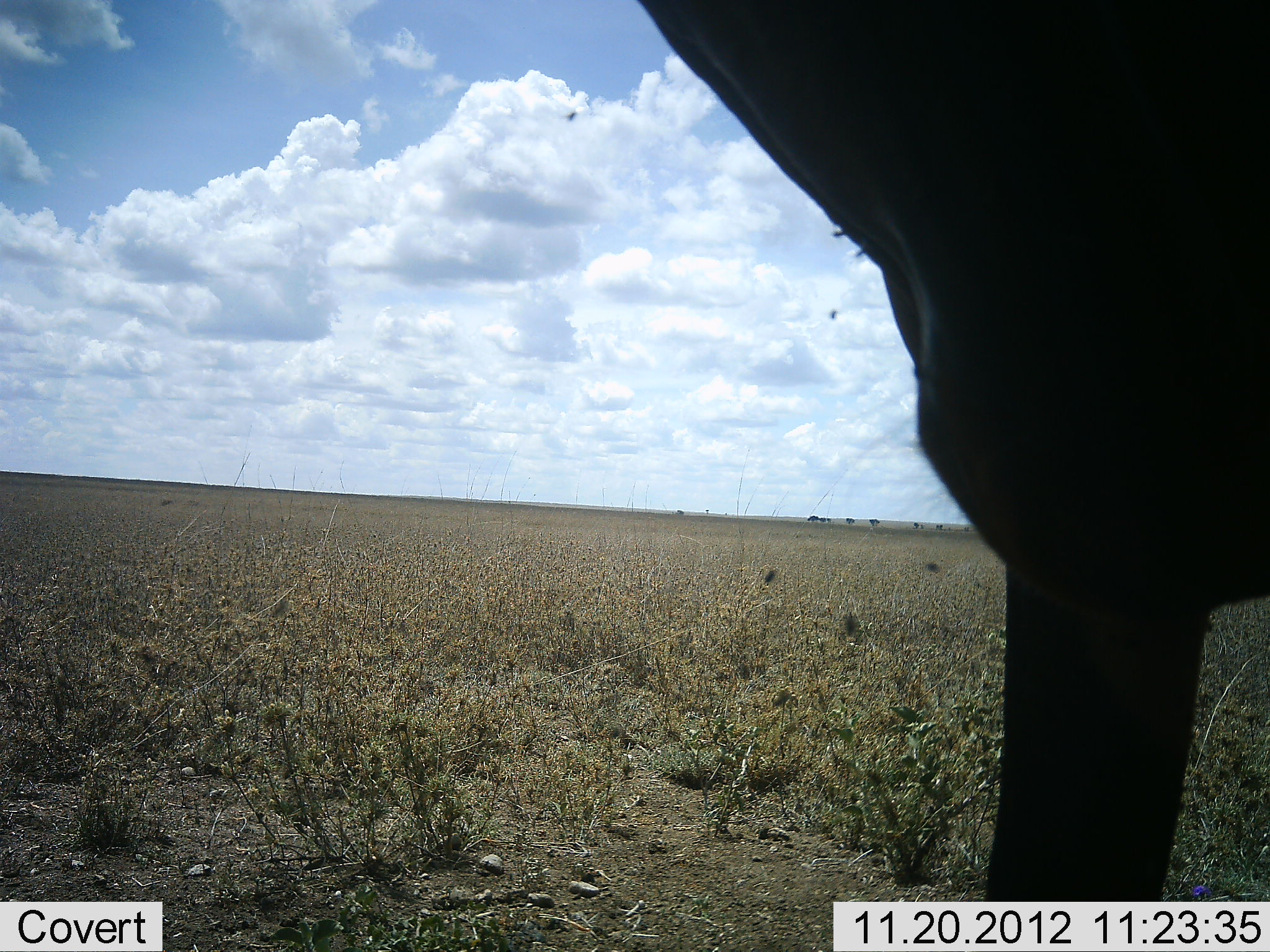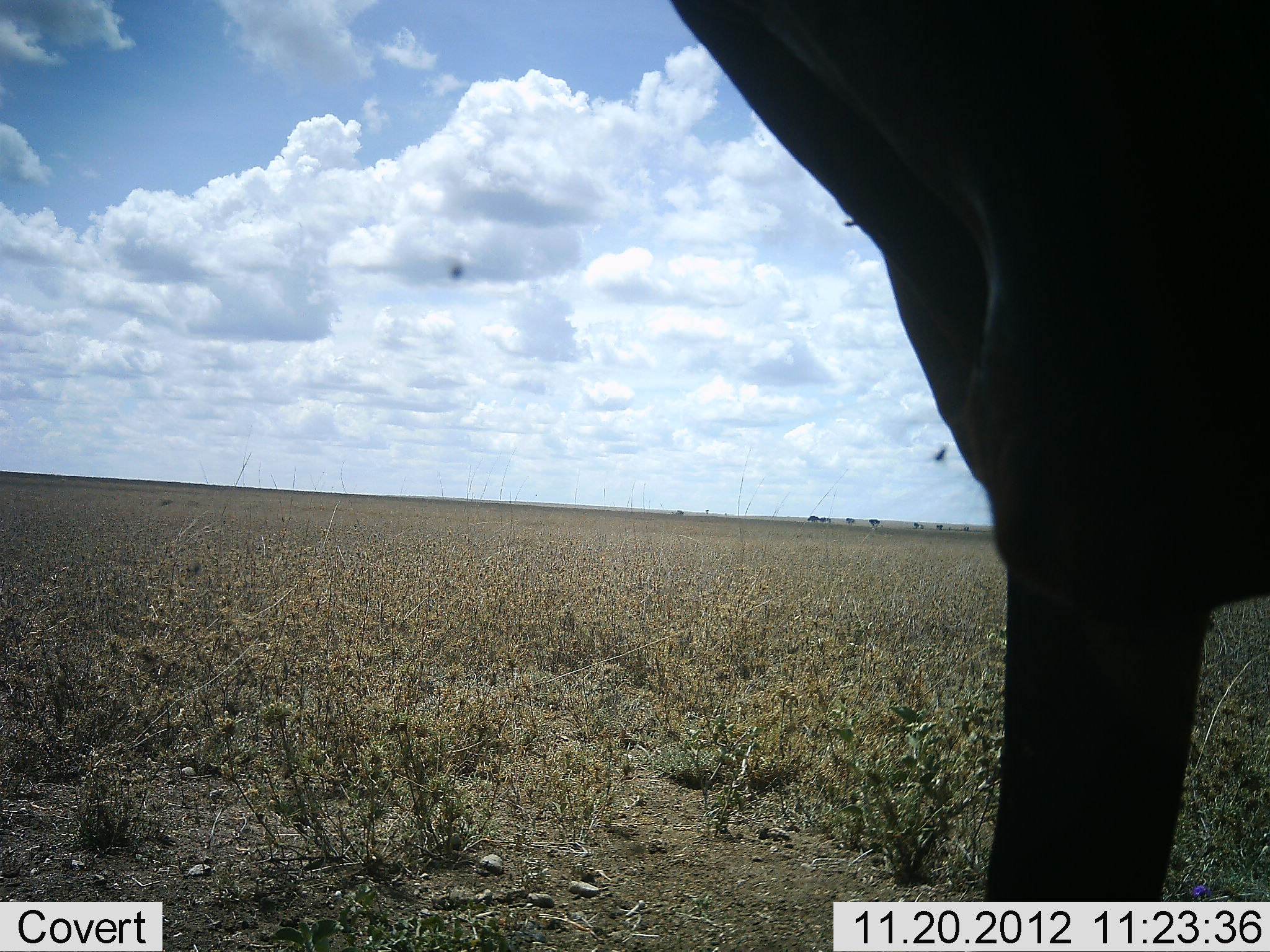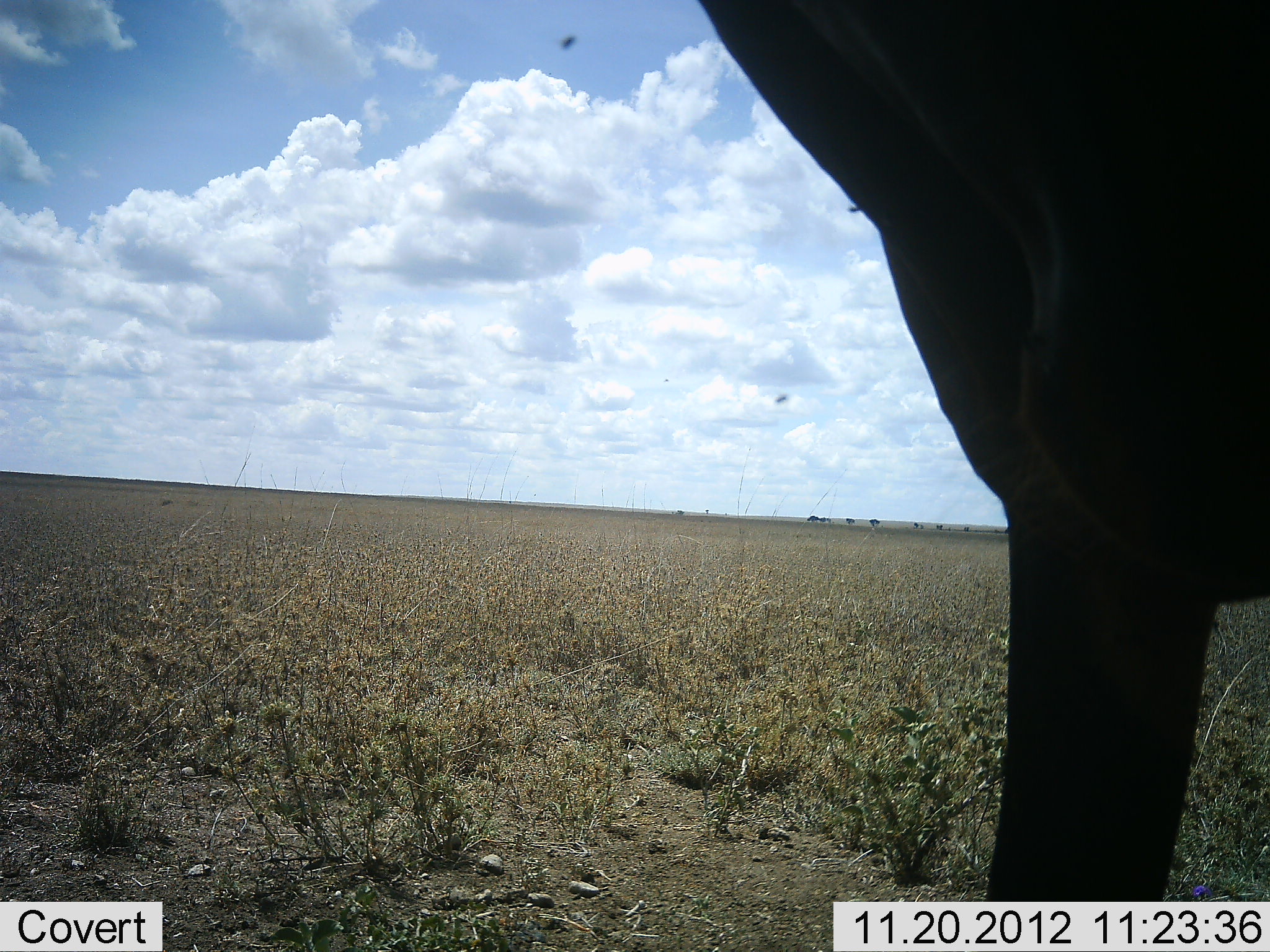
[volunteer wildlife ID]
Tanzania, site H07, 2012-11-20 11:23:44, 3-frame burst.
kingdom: Animalia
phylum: Chordata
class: Mammalia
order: Artiodactyla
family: Bovidae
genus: Alcelaphus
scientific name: Alcelaphus buselaphus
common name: hartebeest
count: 1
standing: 100%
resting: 0%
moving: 0%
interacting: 0%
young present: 0%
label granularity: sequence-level